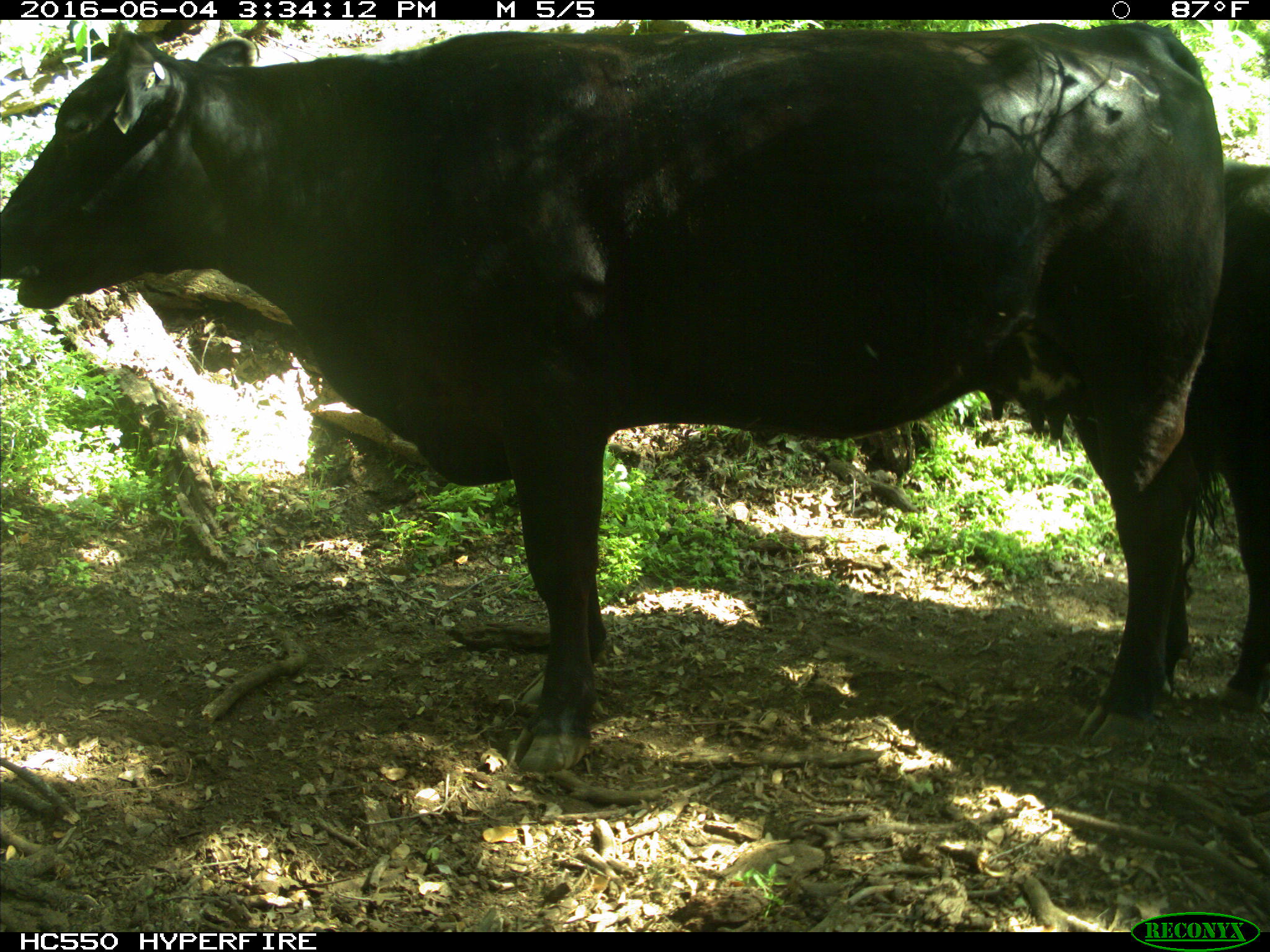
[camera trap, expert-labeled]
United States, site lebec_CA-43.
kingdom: Animalia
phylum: Chordata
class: Mammalia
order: Artiodactyla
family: Bovidae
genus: Bos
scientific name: Bos taurus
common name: domestic cow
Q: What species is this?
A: Bos taurus (domestic cow).